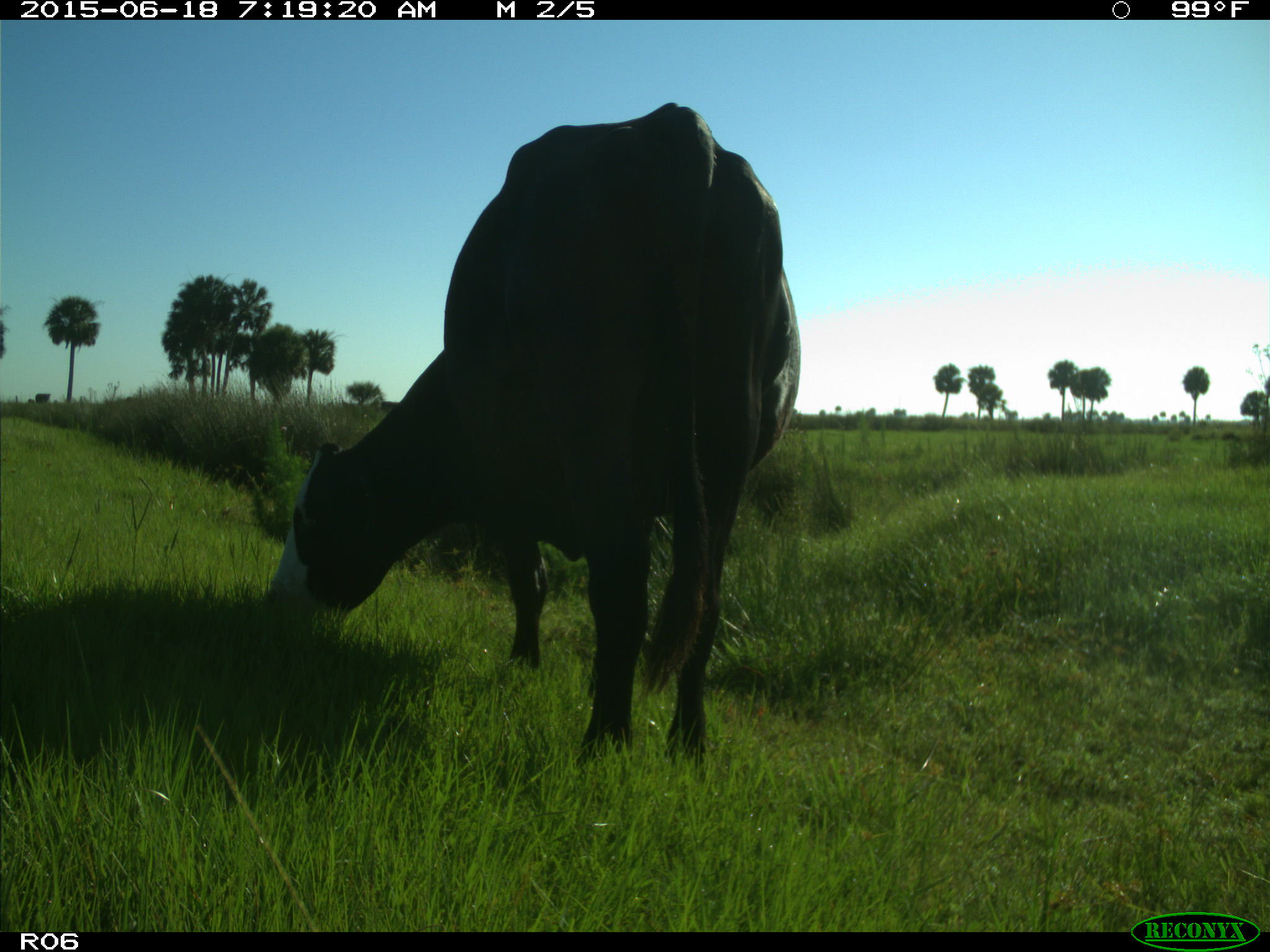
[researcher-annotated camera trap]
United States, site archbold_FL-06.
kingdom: Animalia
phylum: Chordata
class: Mammalia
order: Artiodactyla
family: Bovidae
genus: Bos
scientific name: Bos taurus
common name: domestic cow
Bos taurus (domestic cow).